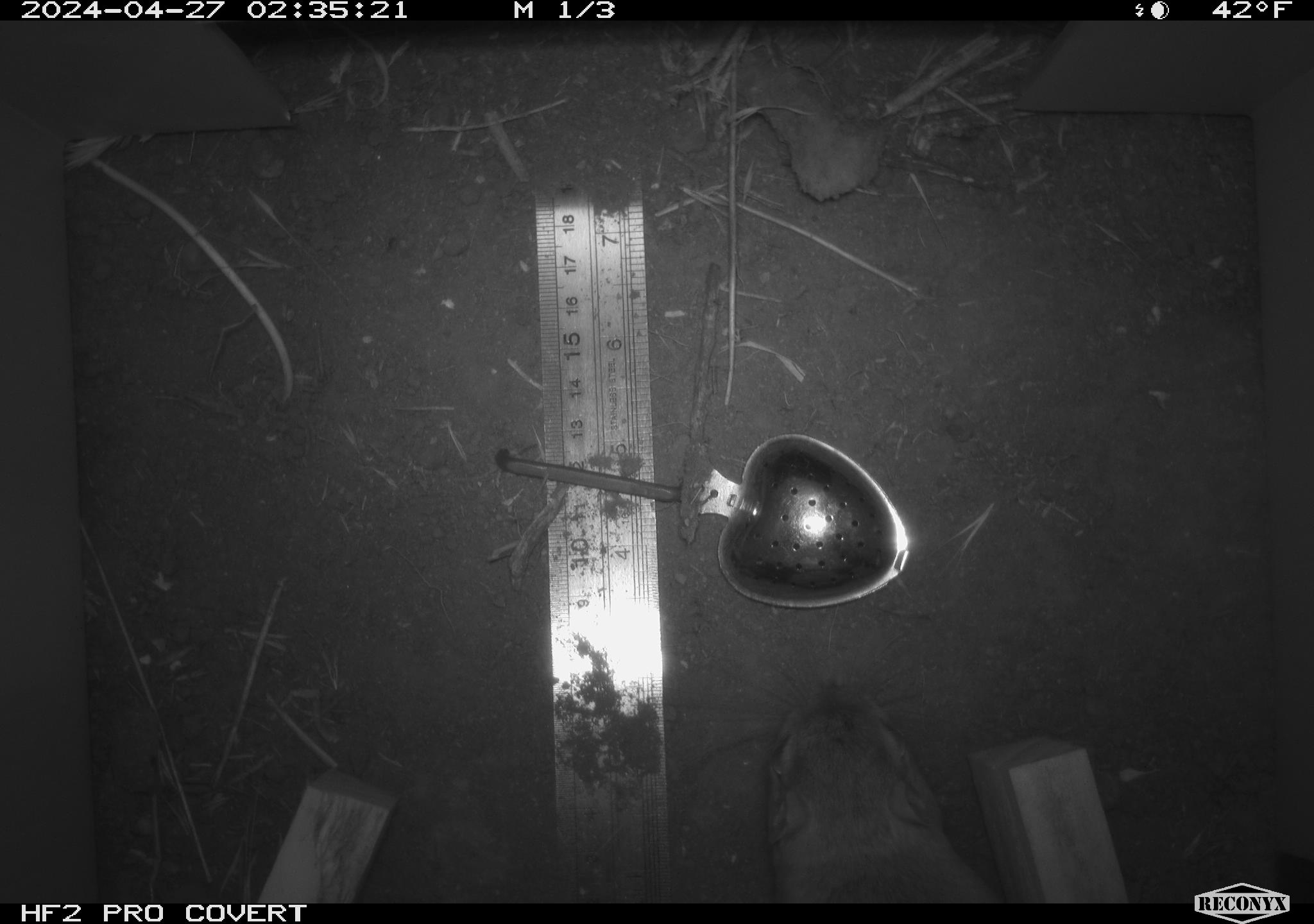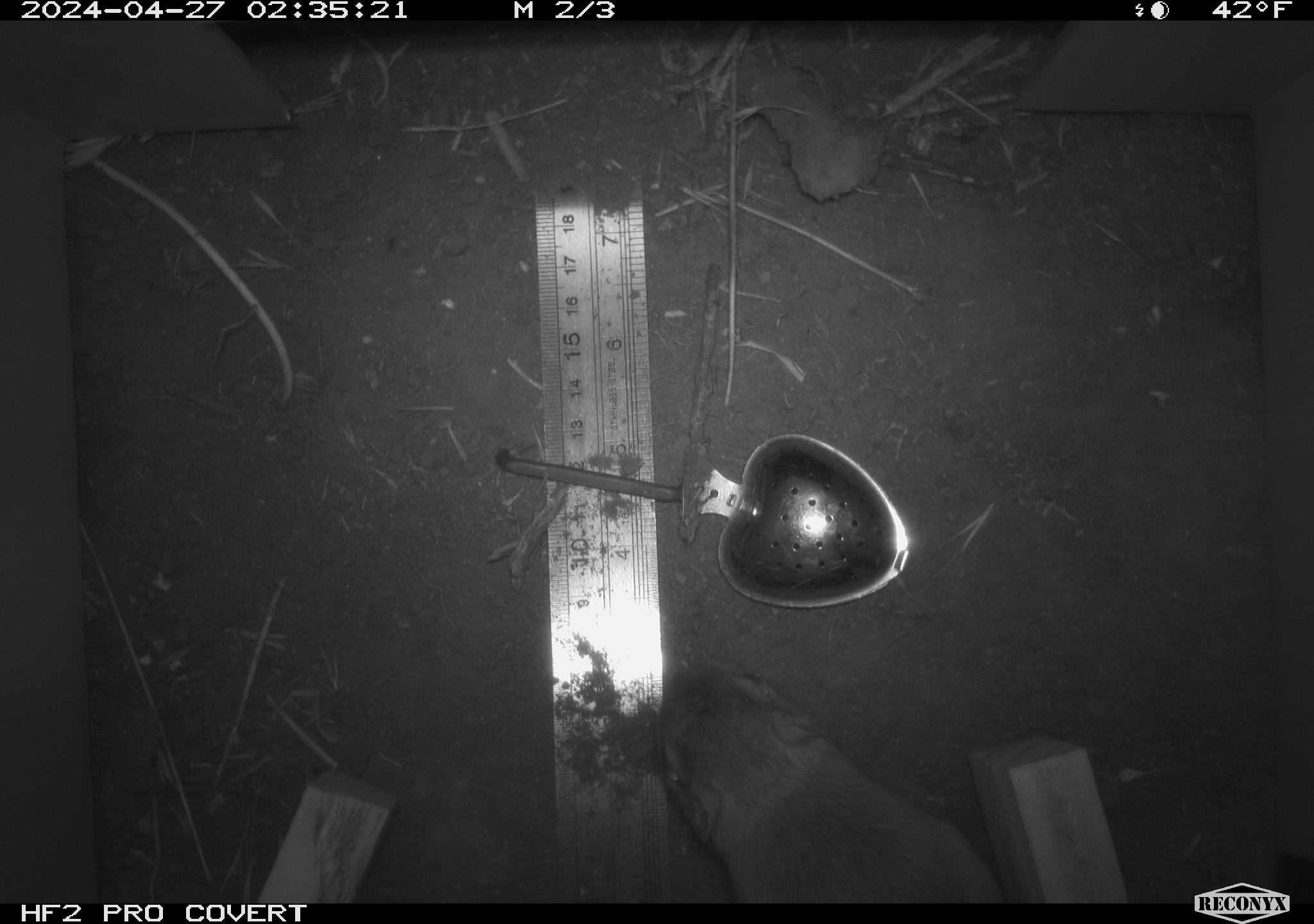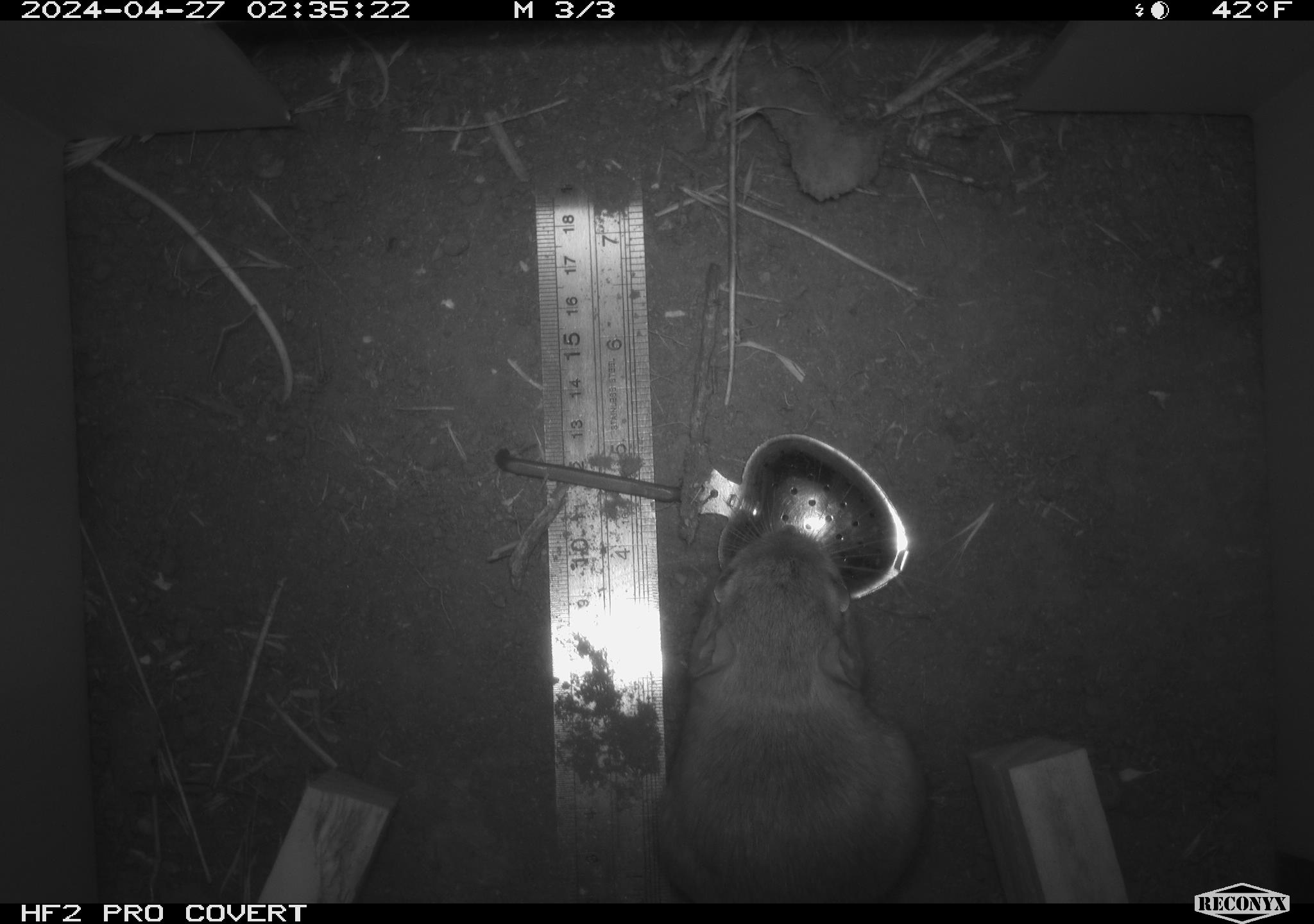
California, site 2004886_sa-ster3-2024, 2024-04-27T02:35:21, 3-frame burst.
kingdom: Animalia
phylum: Chordata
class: Mammalia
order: Rodentia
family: Heteromyidae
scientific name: Heteromyidae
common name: kangaroo rats and pocket mice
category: heteromyidae family